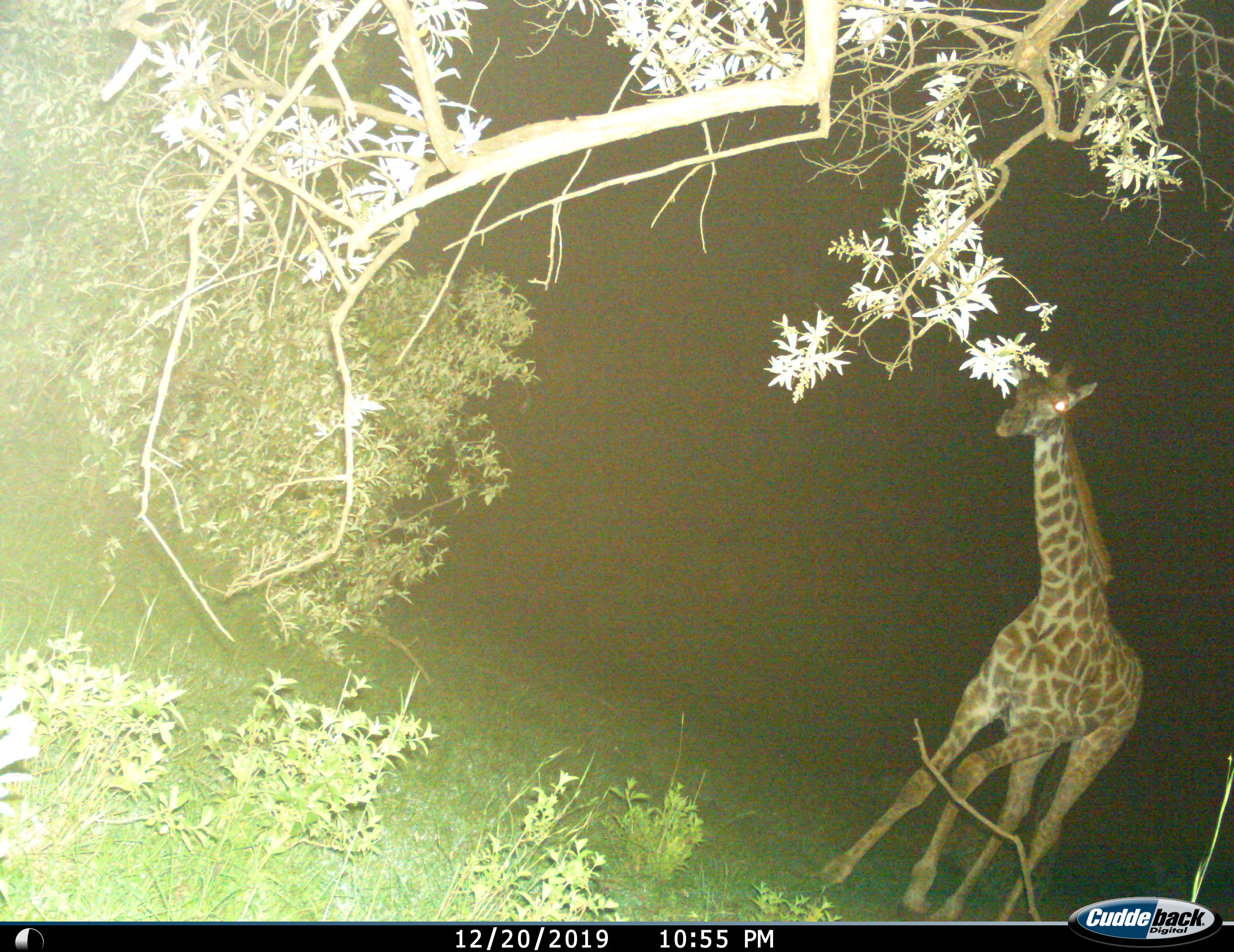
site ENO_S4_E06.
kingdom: Animalia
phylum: Chordata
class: Mammalia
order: Artiodactyla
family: Giraffidae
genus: Giraffa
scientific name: Giraffa camelopardalis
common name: giraffe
Giraffe (Giraffa camelopardalis), count 1. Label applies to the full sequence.